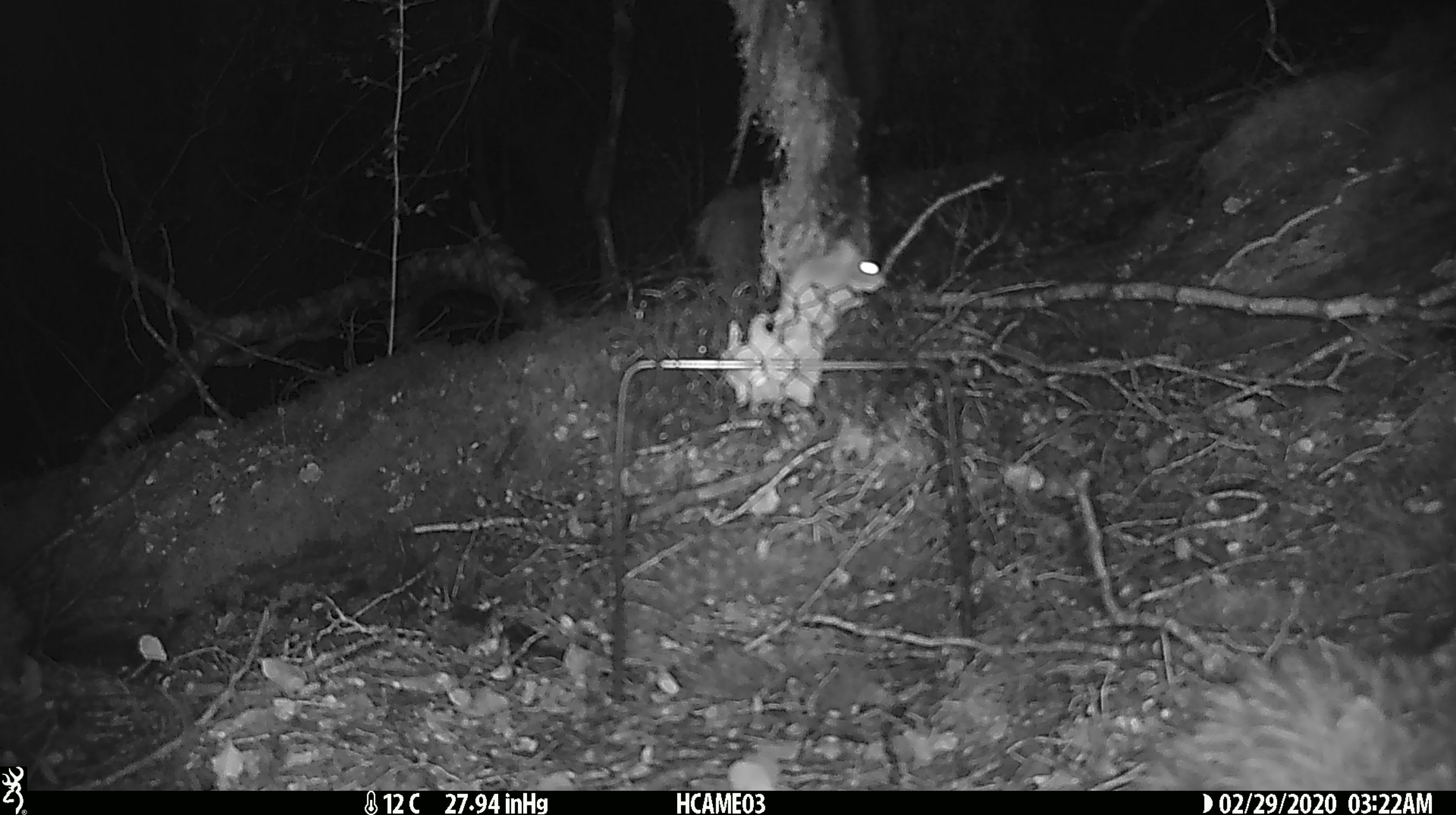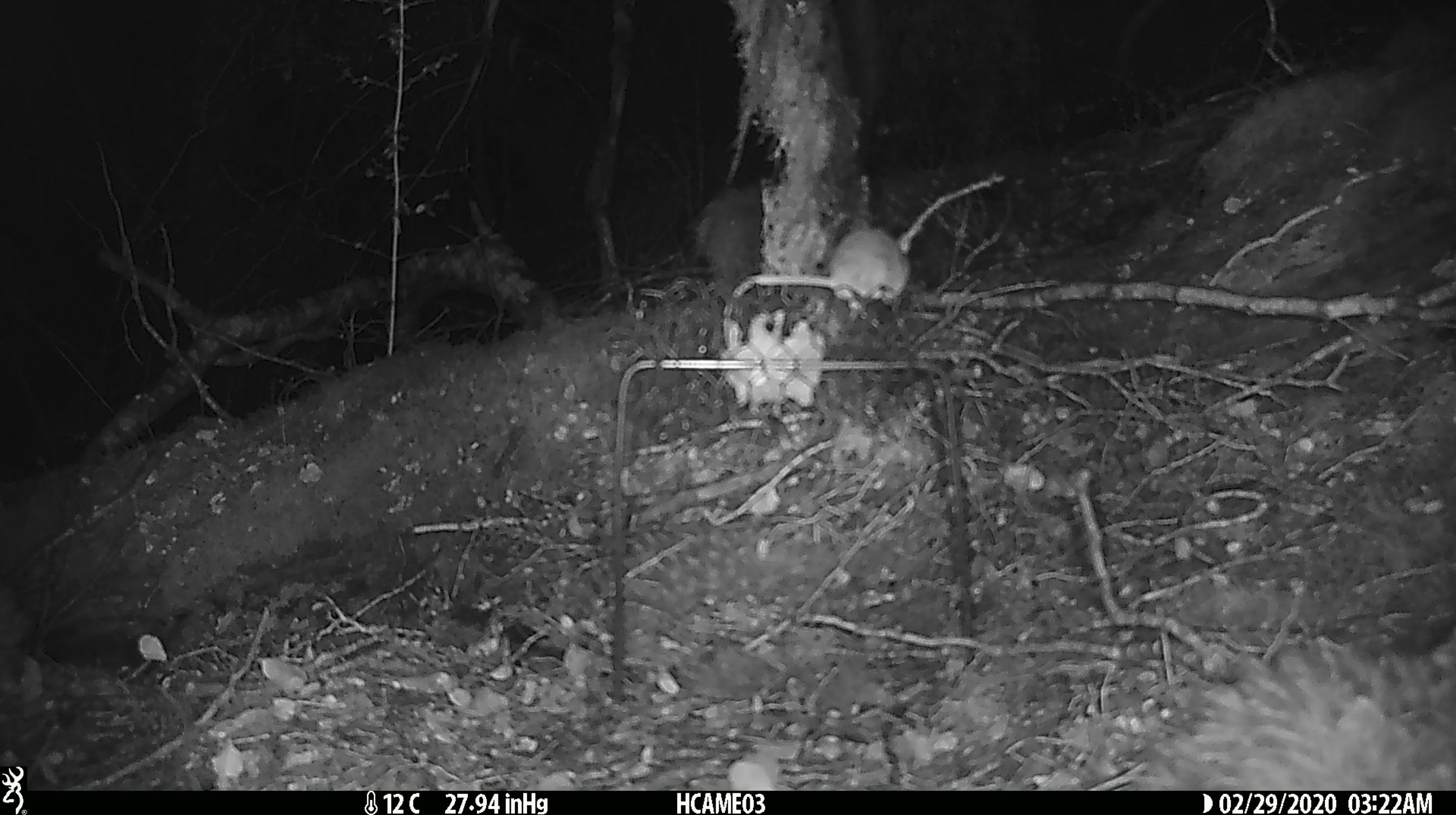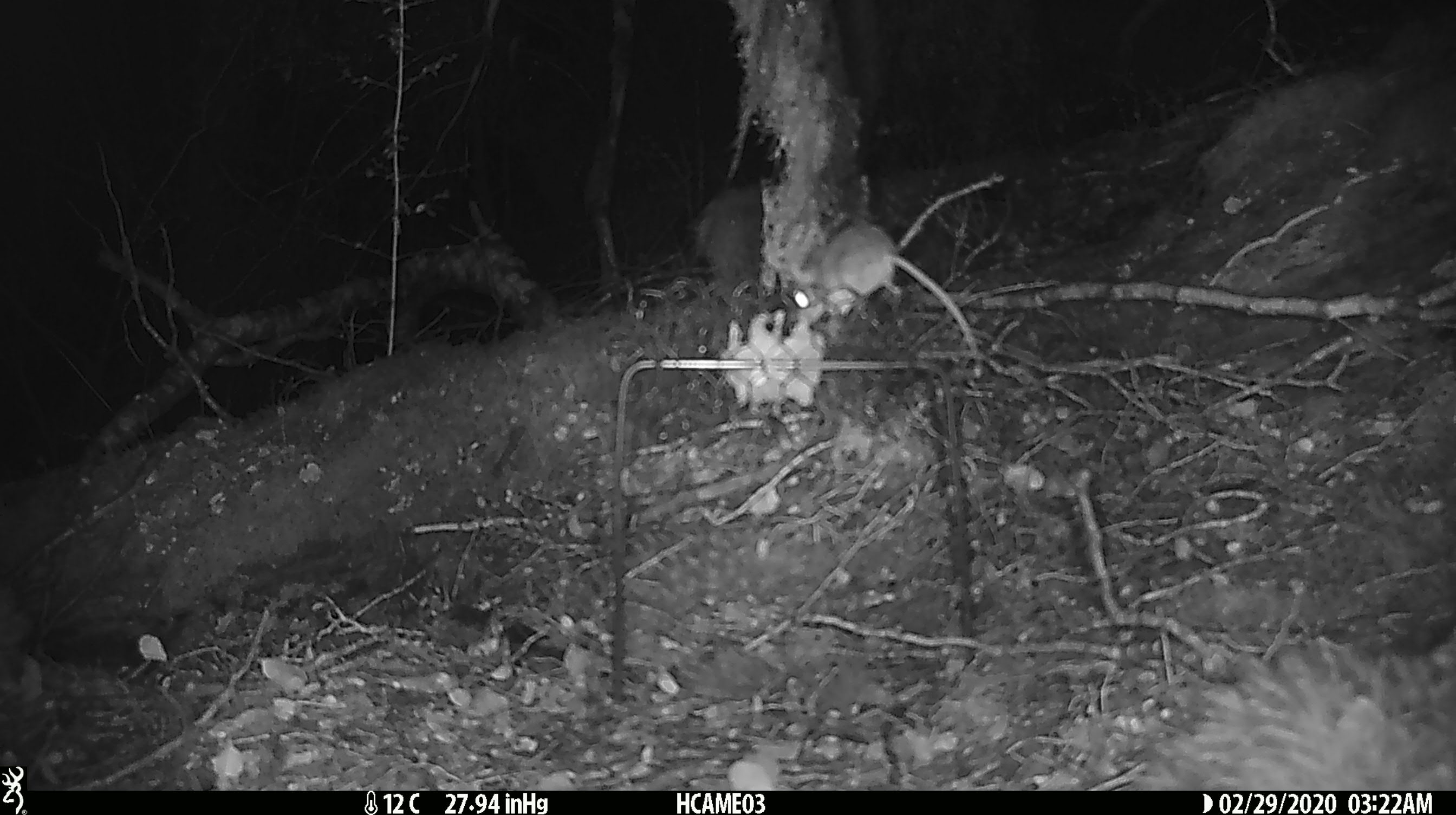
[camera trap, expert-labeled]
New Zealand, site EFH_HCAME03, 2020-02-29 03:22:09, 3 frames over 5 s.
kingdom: Animalia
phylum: Chordata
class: Mammalia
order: Rodentia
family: Muridae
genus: Mus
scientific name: Mus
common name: mouse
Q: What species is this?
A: Mouse (Mus).